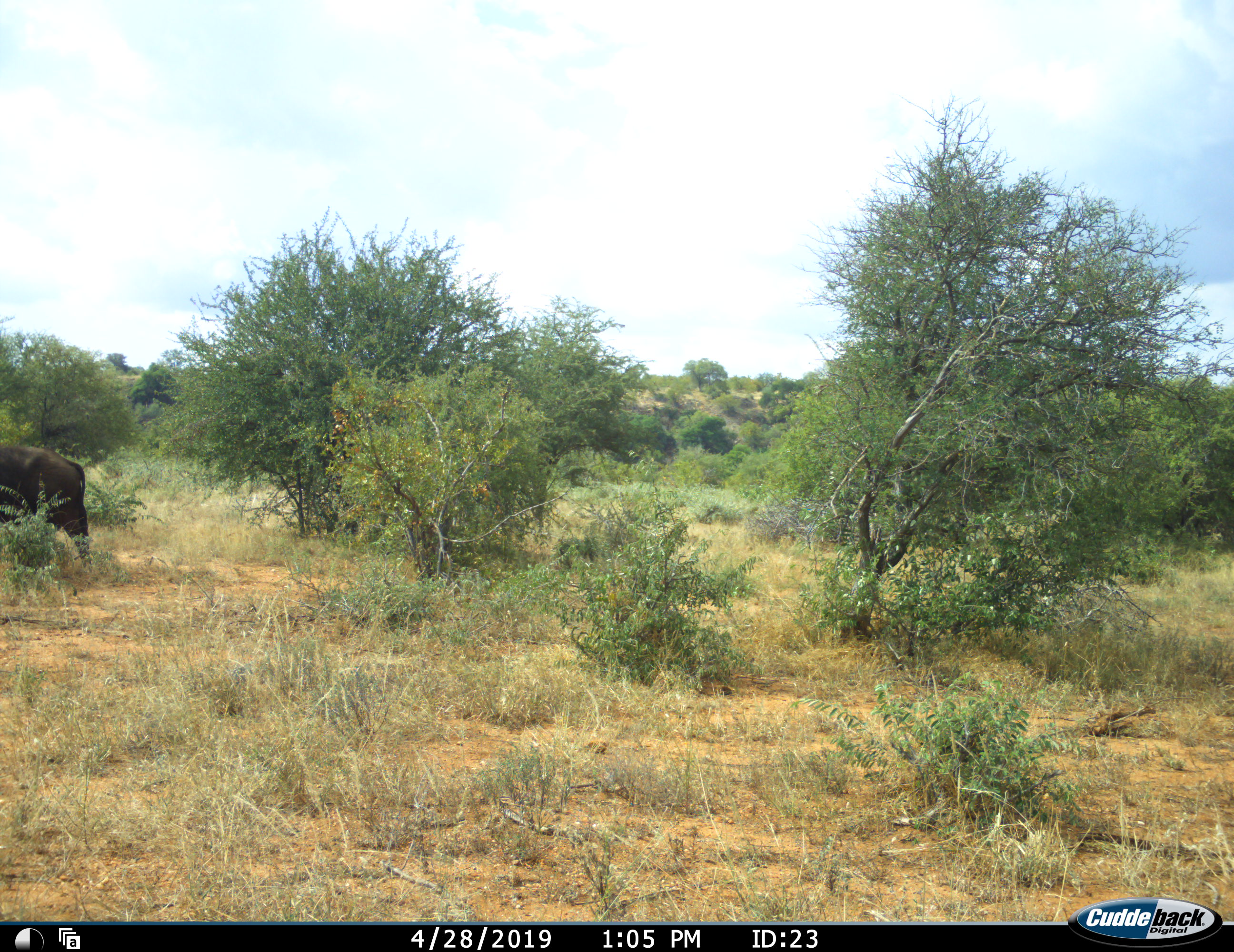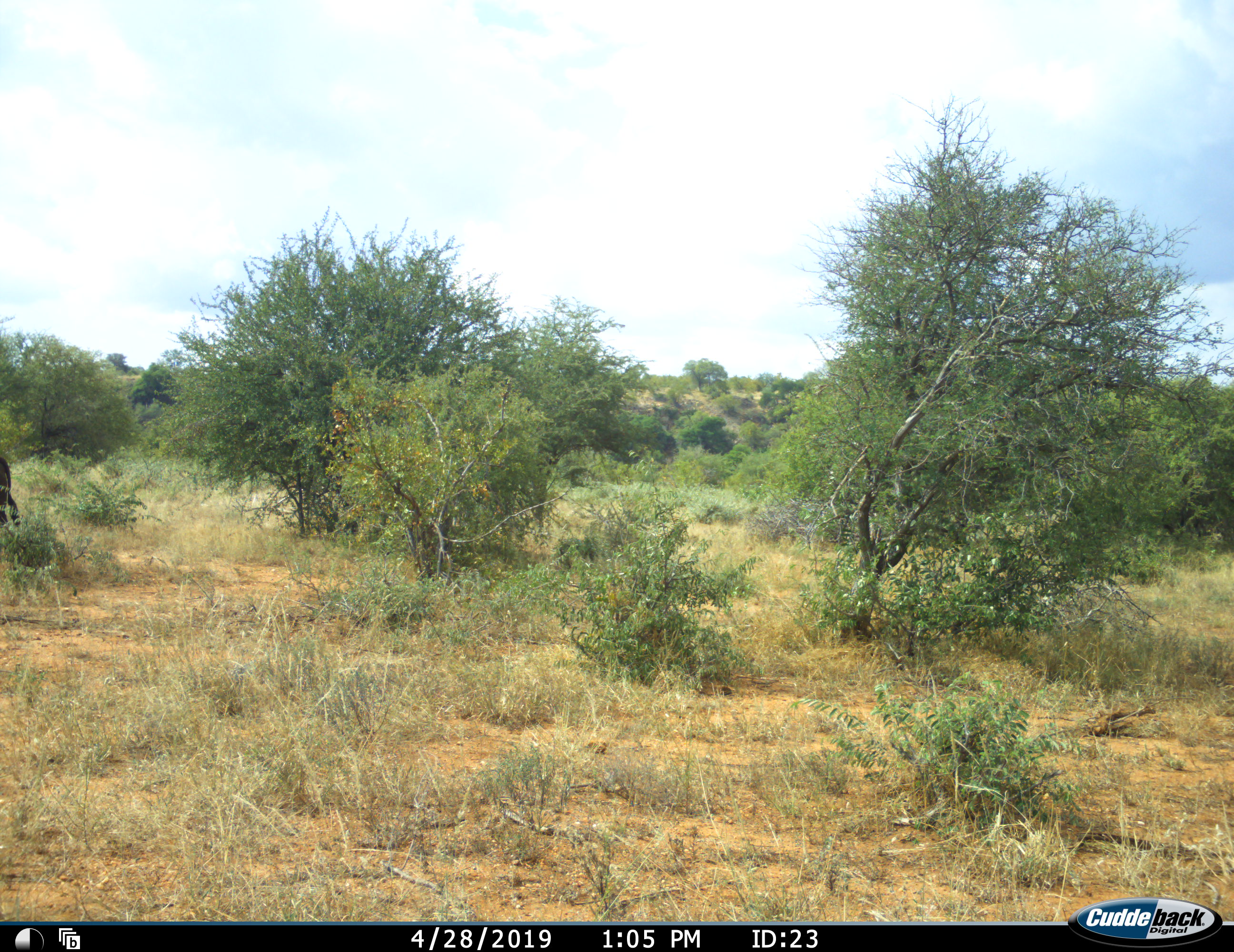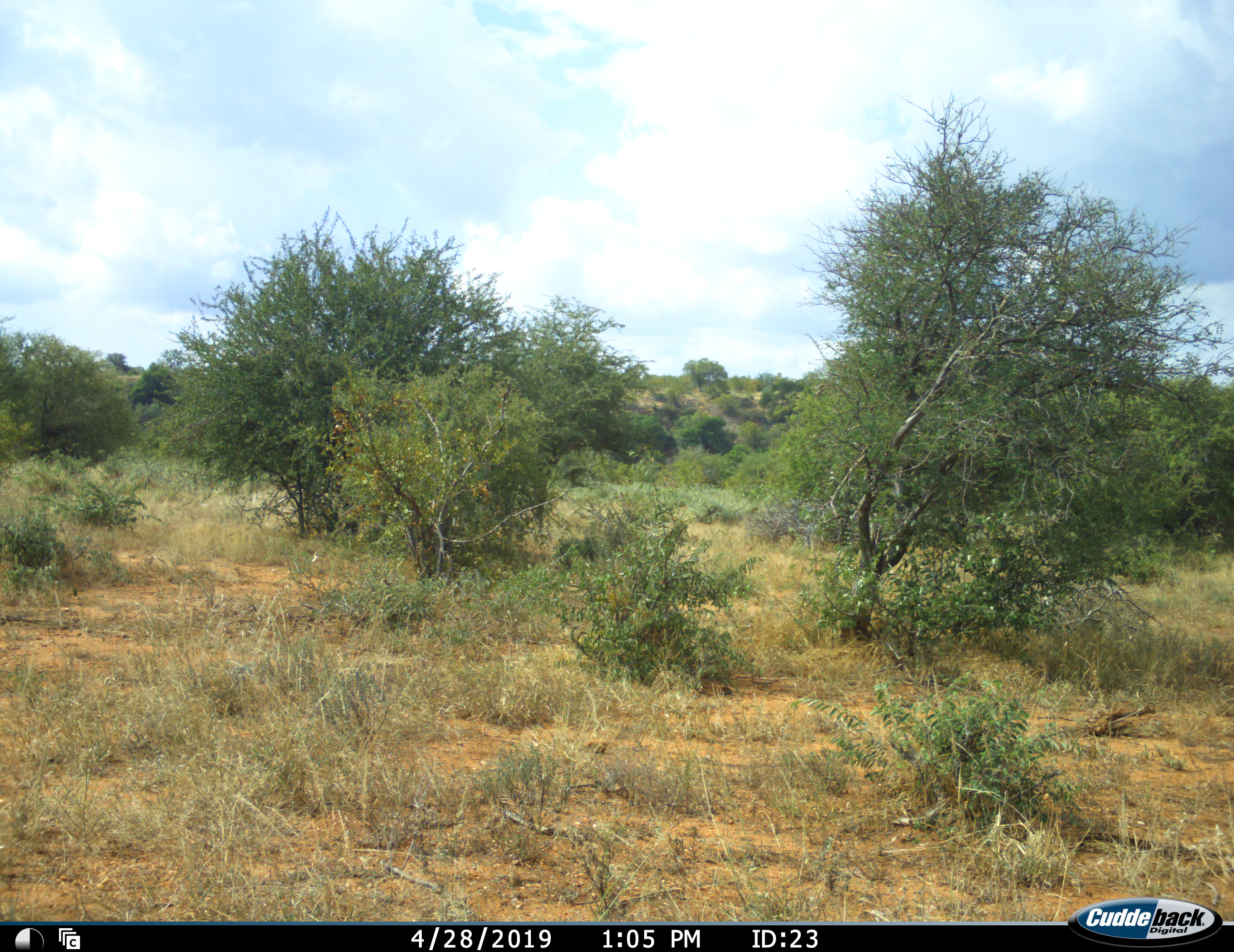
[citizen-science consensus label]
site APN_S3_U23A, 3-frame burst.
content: unidentified animal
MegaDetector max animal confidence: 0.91